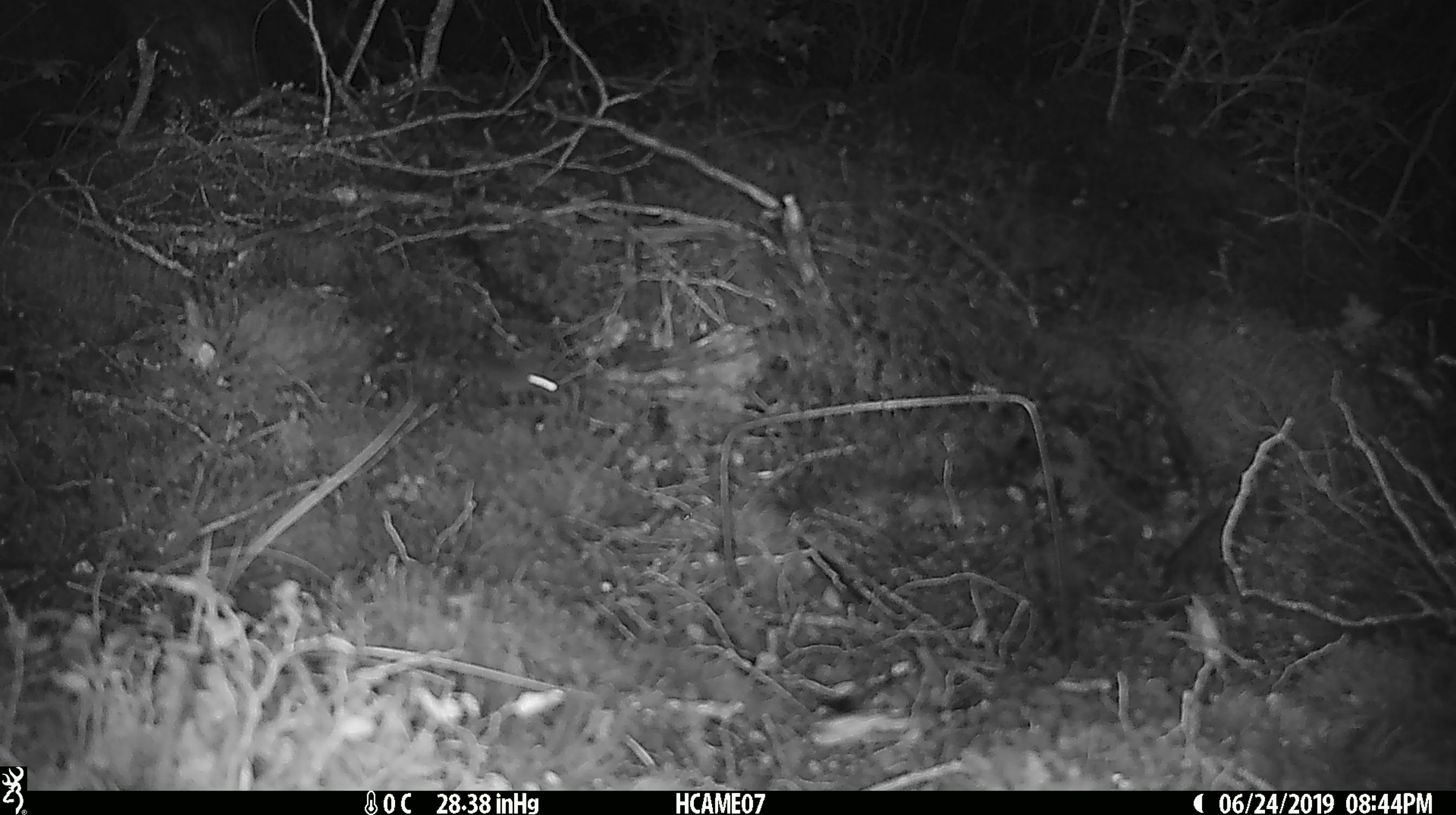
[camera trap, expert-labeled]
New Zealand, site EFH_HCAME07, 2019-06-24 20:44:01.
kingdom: Animalia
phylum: Chordata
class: Mammalia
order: Rodentia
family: Muridae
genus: Mus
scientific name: Mus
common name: mouse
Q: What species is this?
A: Mouse (Mus).